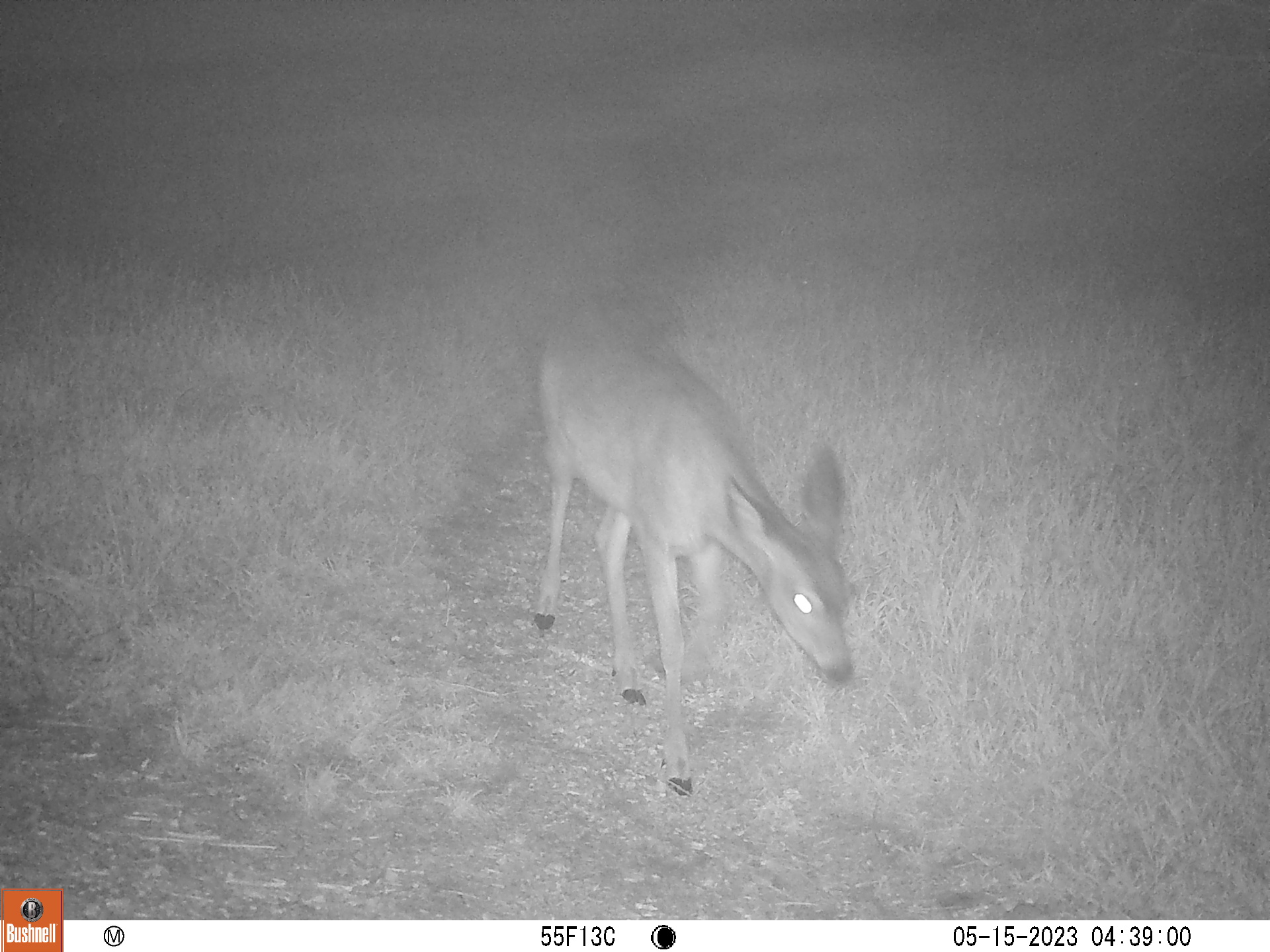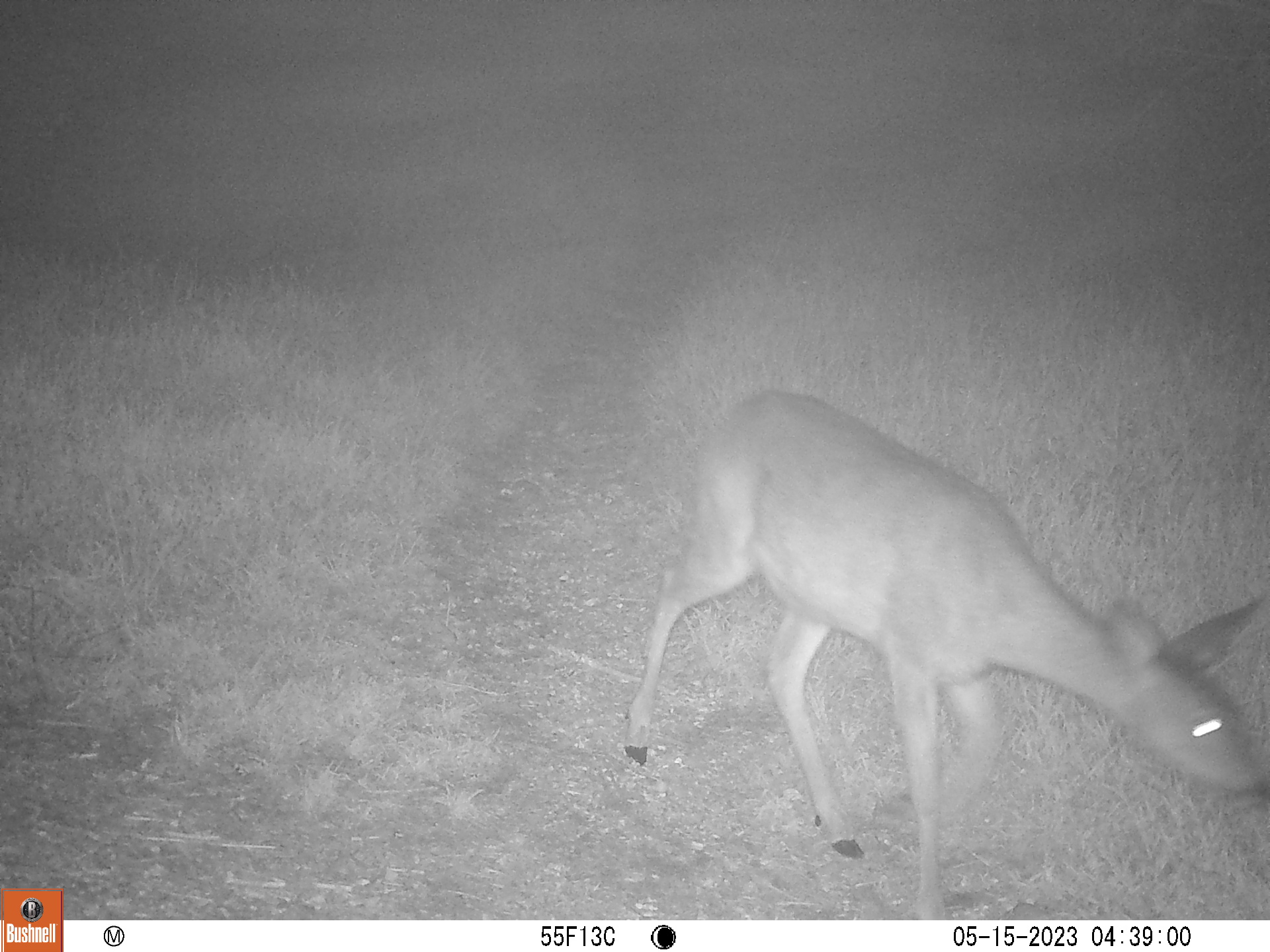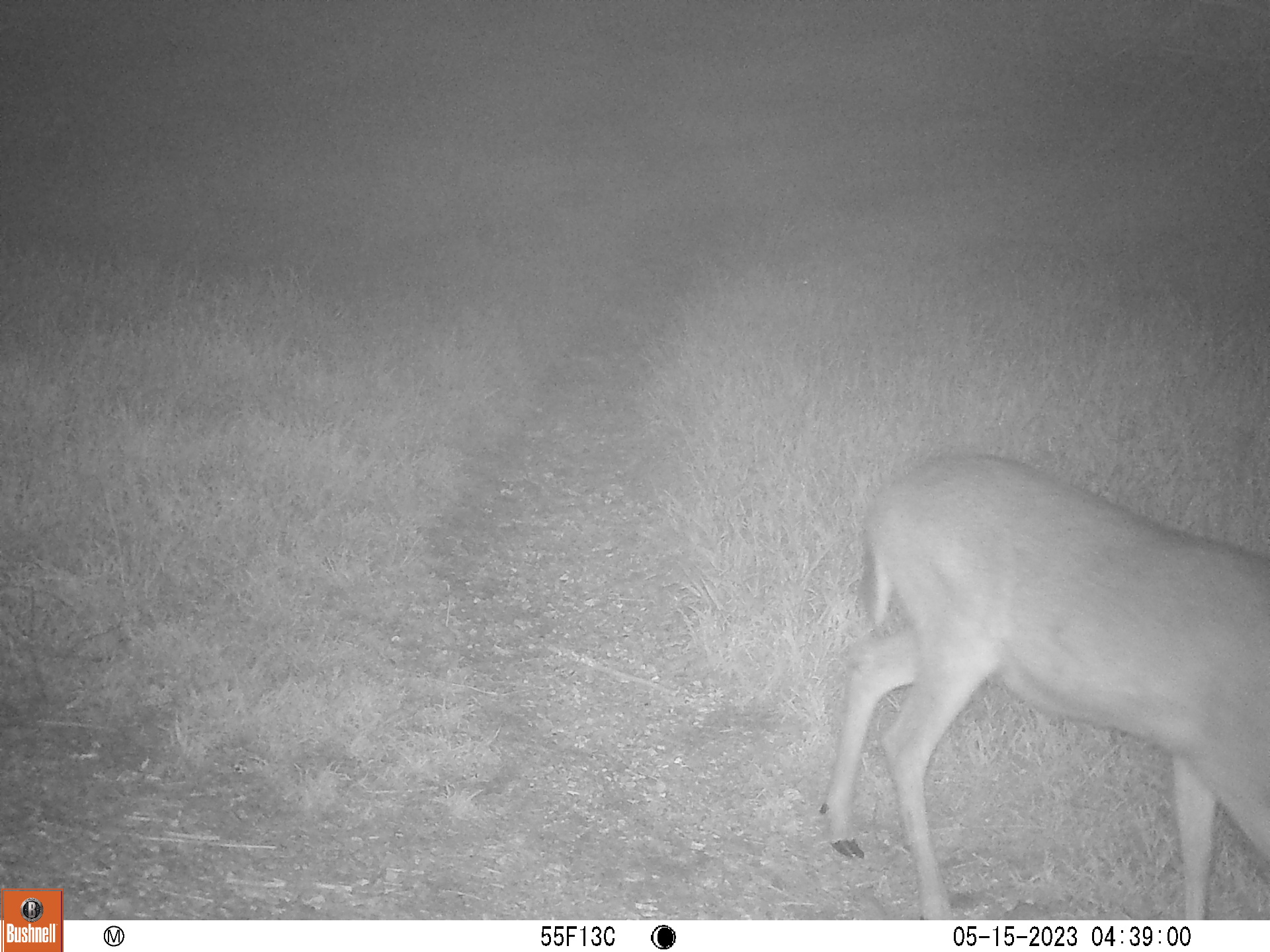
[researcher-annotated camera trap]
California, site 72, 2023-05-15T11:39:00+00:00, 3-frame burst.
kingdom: Animalia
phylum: Chordata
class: Mammalia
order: Artiodactyla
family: Cervidae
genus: Odocoileus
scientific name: Odocoileus hemionus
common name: mule deer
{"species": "mule deer (Odocoileus hemionus)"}